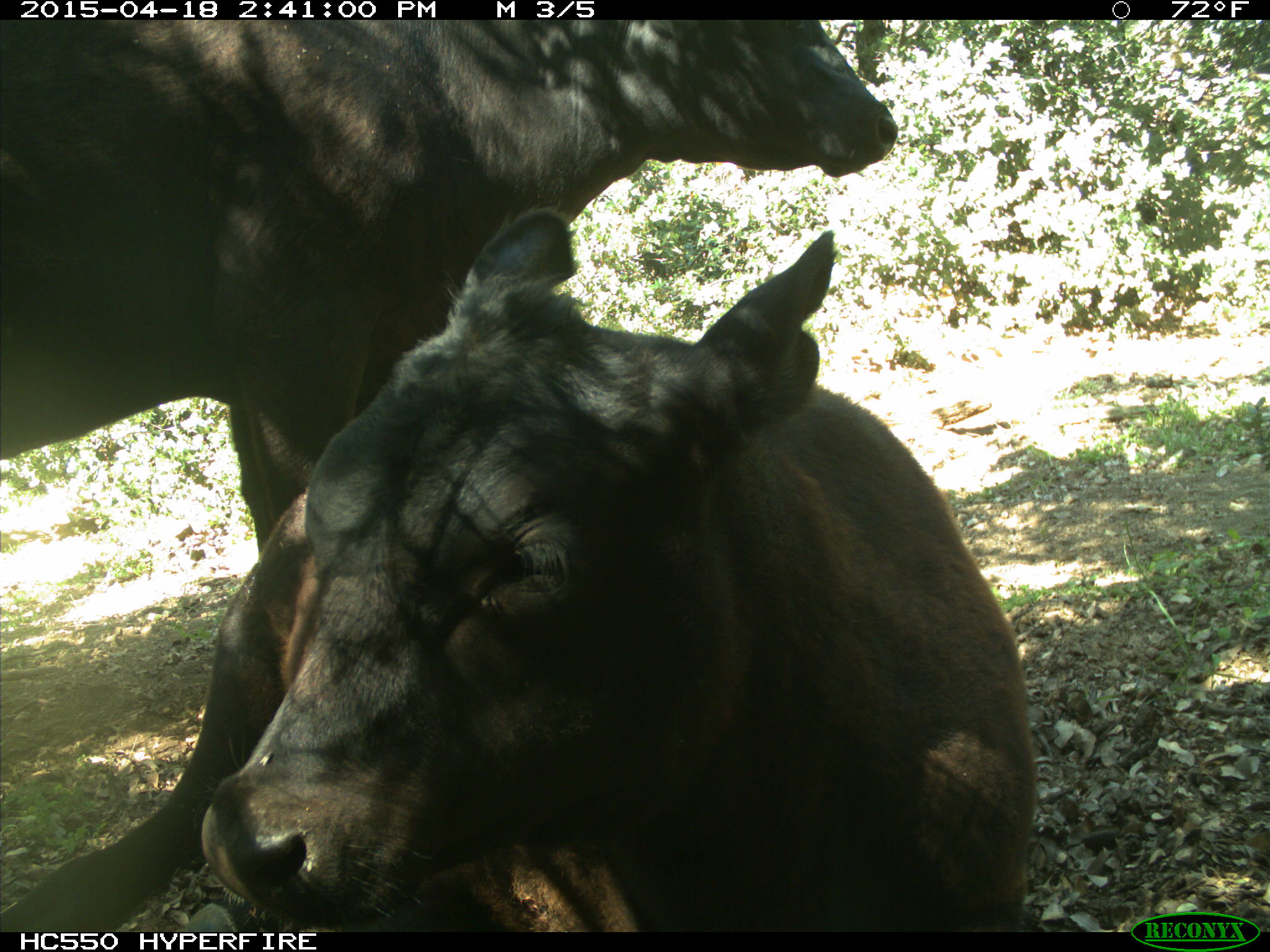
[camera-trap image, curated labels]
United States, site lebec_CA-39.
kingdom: Animalia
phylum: Chordata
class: Mammalia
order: Artiodactyla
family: Bovidae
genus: Bos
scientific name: Bos taurus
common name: domestic cow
Bos taurus (domestic cow).